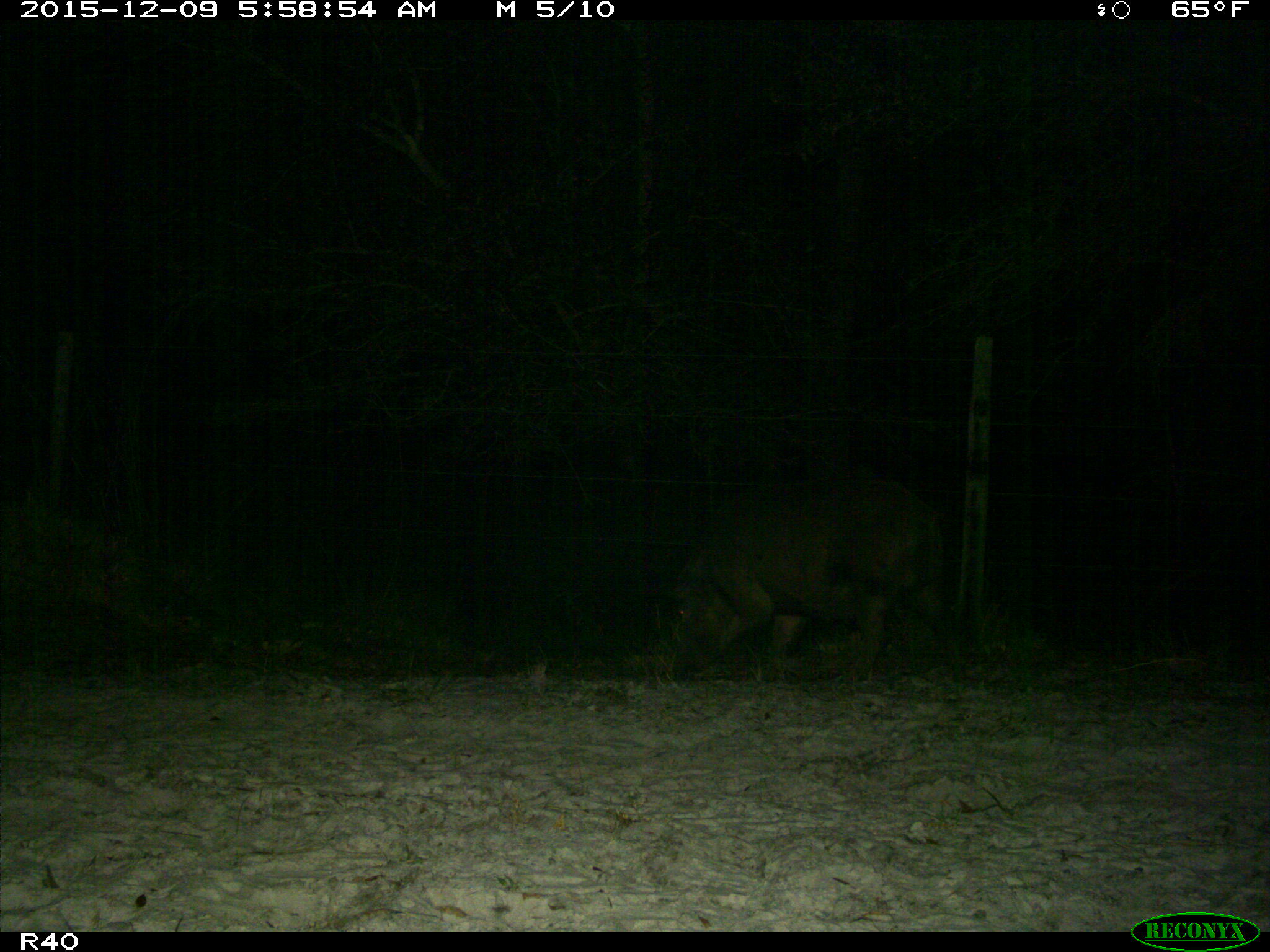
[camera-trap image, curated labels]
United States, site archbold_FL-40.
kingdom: Animalia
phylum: Chordata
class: Mammalia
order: Artiodactyla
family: Suidae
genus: Sus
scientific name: Sus scrofa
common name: wild boar